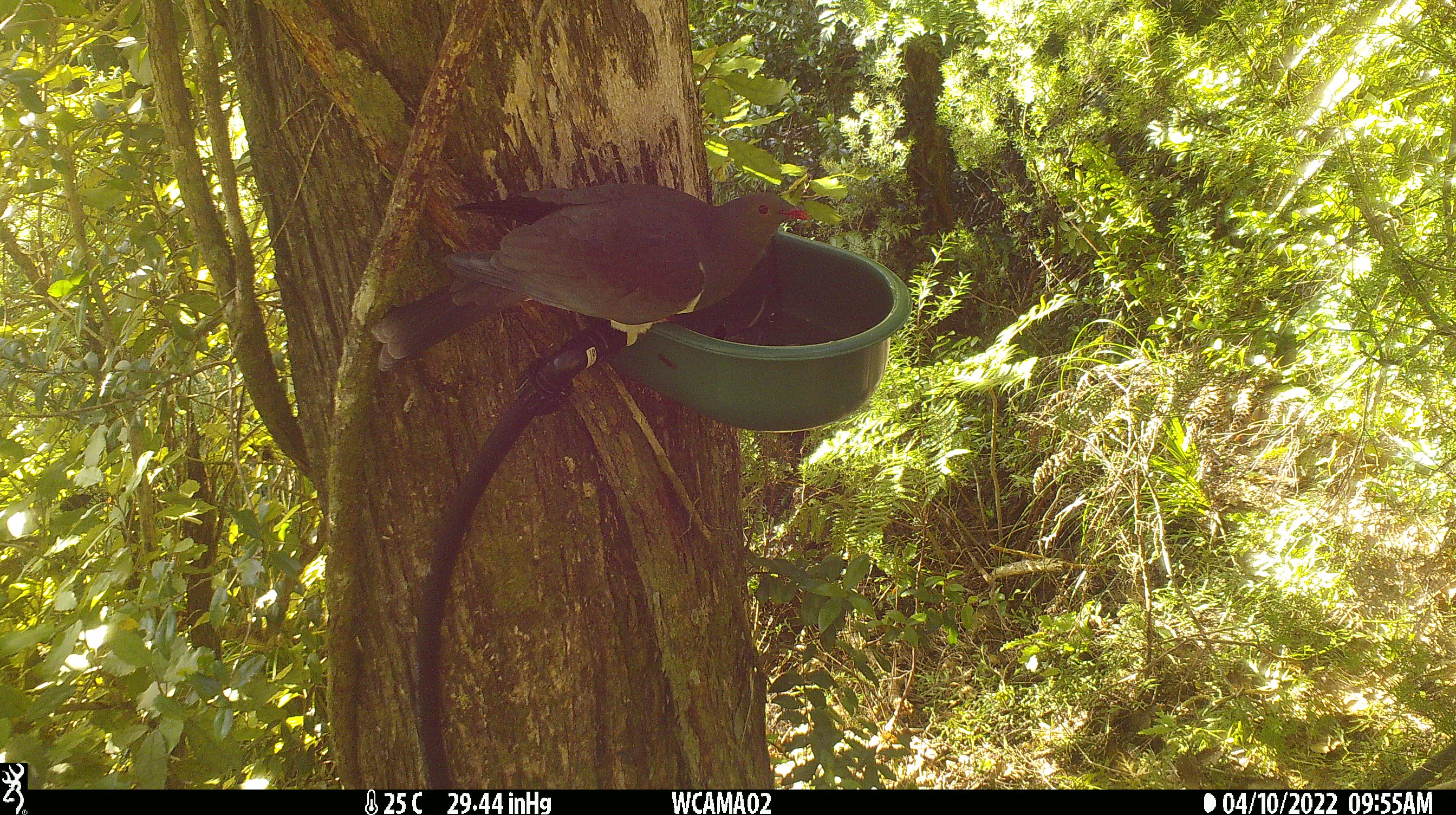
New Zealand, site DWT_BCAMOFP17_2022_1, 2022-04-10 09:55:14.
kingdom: Animalia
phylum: Chordata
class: Aves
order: Columbiformes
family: Columbidae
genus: Hemiphaga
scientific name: Hemiphaga novaeseelandiae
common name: new zealand pigeon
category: kereru